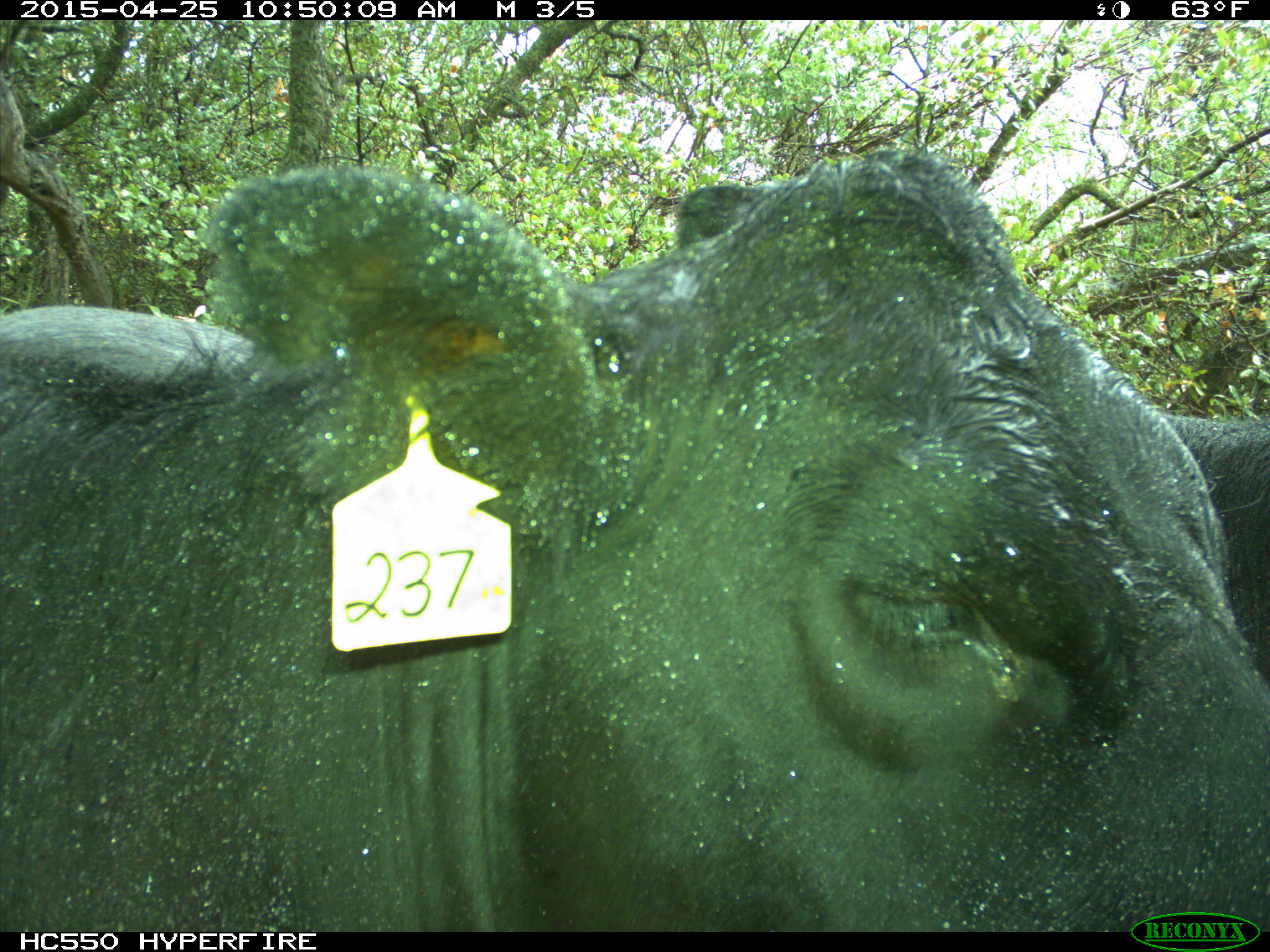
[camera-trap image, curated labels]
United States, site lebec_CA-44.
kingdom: Animalia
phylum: Chordata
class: Mammalia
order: Artiodactyla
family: Suidae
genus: Sus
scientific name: Sus scrofa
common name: wild boar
Sus scrofa (wild boar).